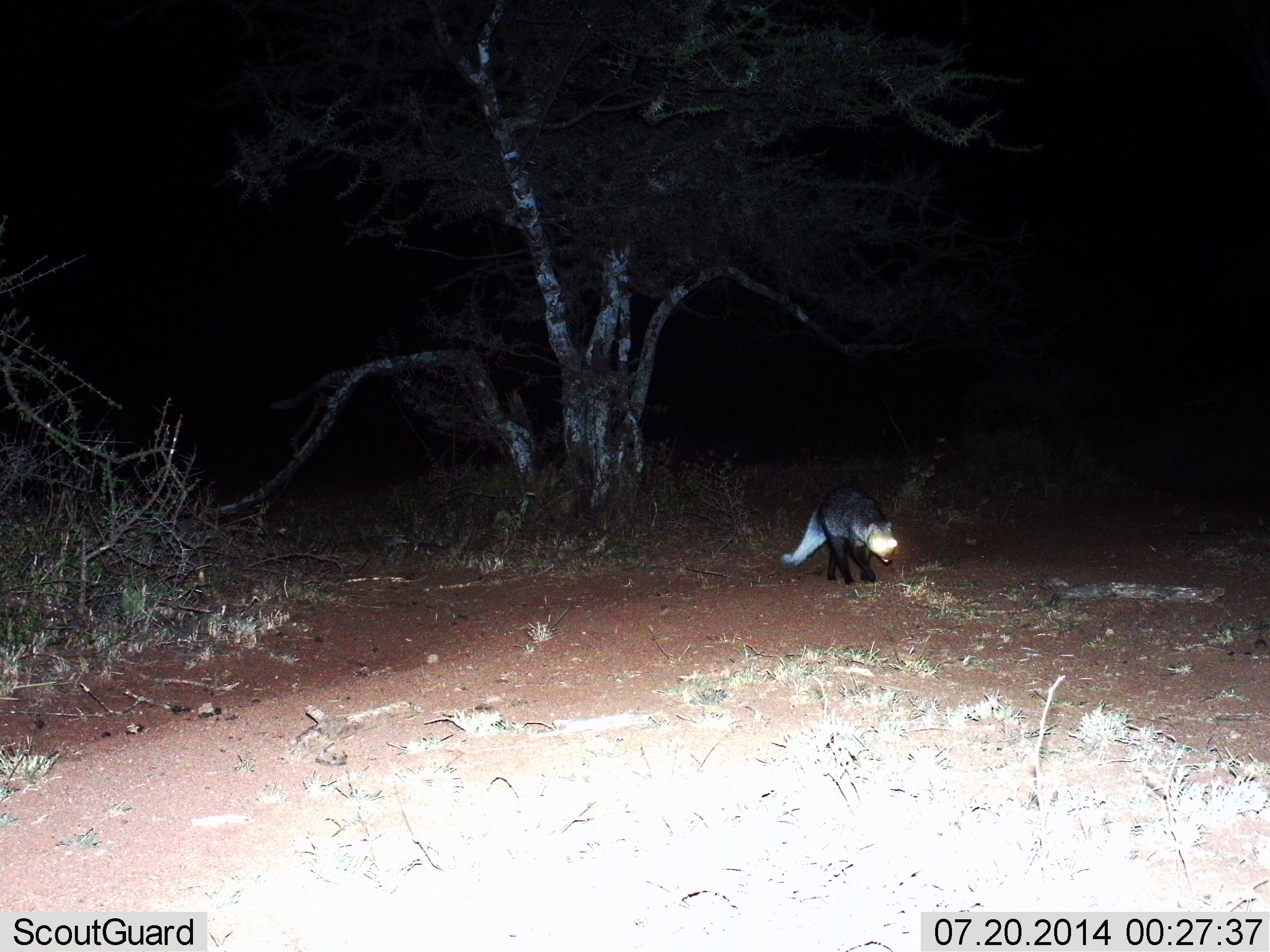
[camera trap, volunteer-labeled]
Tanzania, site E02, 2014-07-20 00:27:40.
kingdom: Animalia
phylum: Chordata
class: Mammalia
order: Carnivora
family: Mustelidae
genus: Mellivora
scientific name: Mellivora capensis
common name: honey badger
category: honeybadger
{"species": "honeybadger (honey badger) (Mellivora capensis)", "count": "1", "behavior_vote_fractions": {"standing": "22%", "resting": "0%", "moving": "78%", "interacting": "0%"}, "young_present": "0%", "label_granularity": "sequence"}